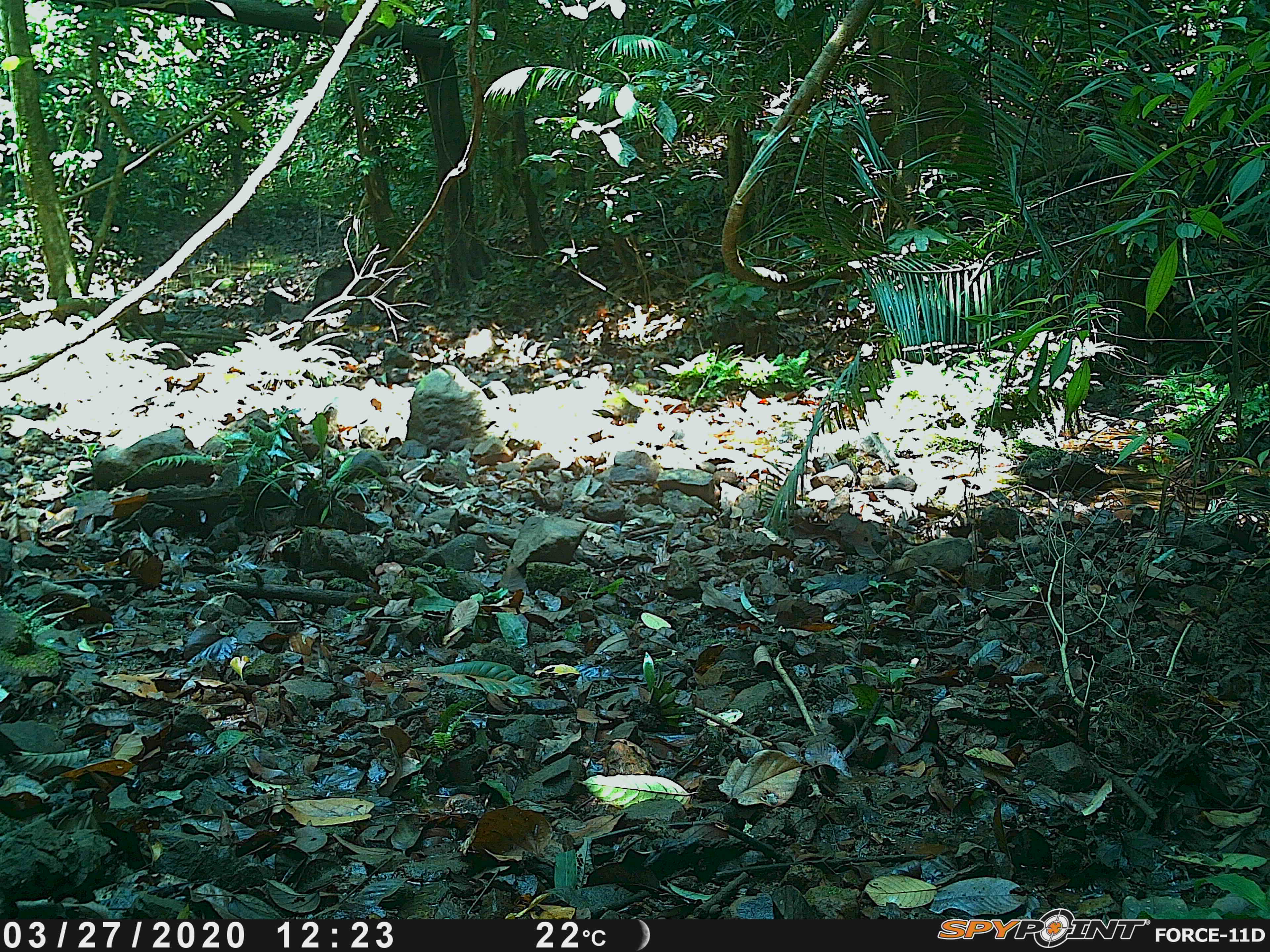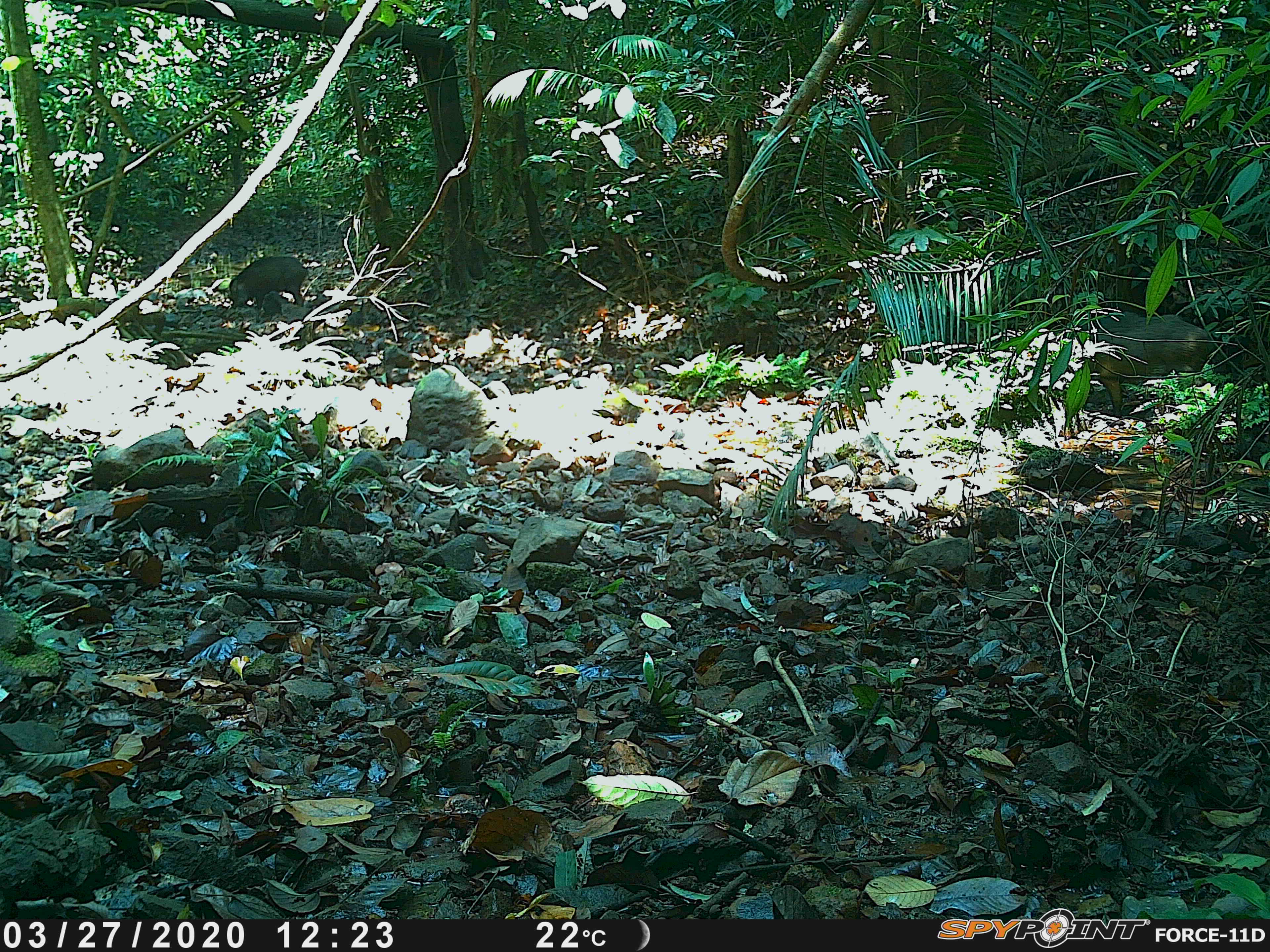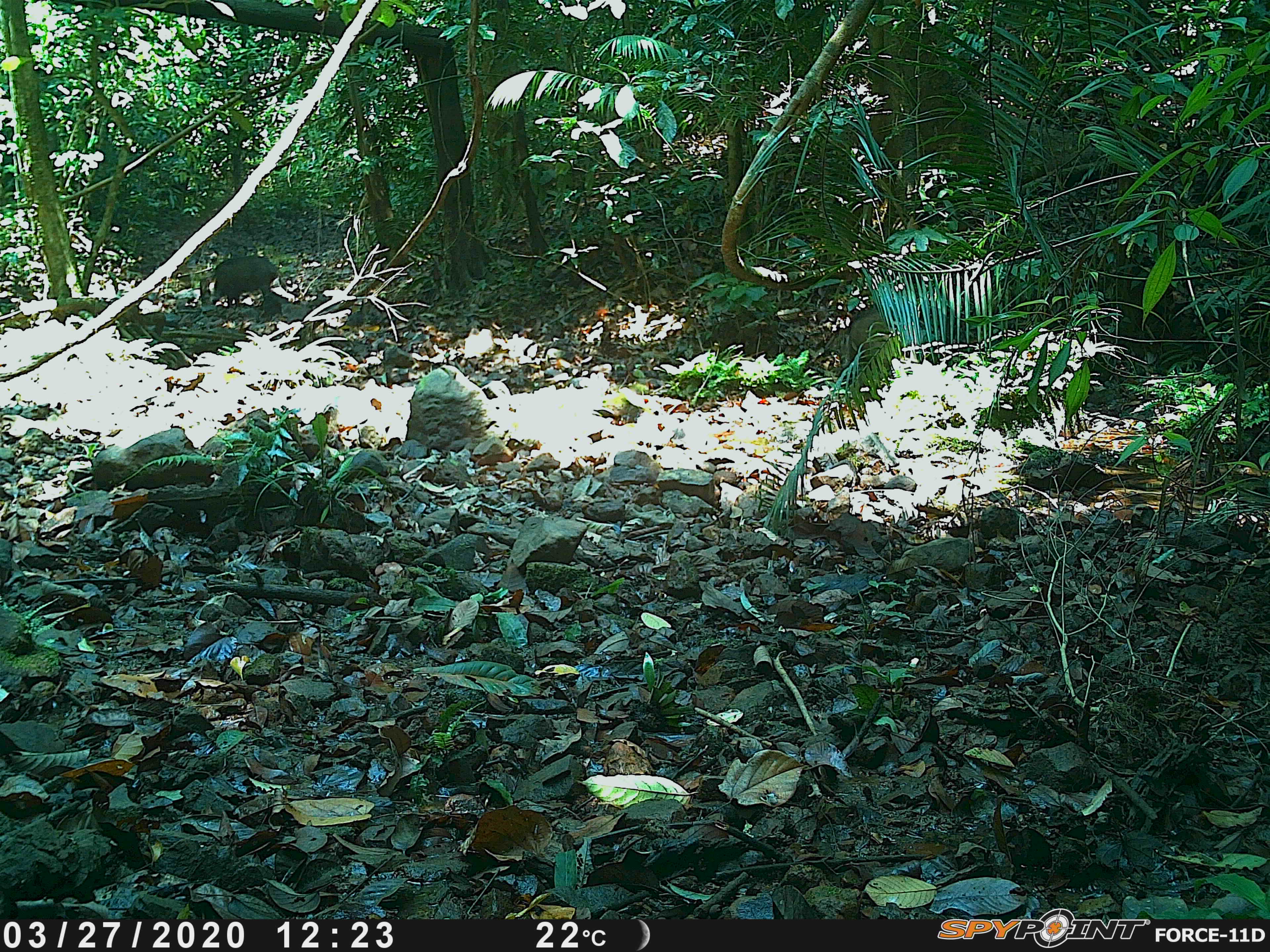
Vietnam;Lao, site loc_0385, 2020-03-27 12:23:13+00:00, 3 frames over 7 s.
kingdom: Animalia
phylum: Chordata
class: Mammalia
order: Artiodactyla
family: Suidae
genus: Sus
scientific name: Sus scrofa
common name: eurasian wild pig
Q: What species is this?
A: Eurasian wild pig (Sus scrofa).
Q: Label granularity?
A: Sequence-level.